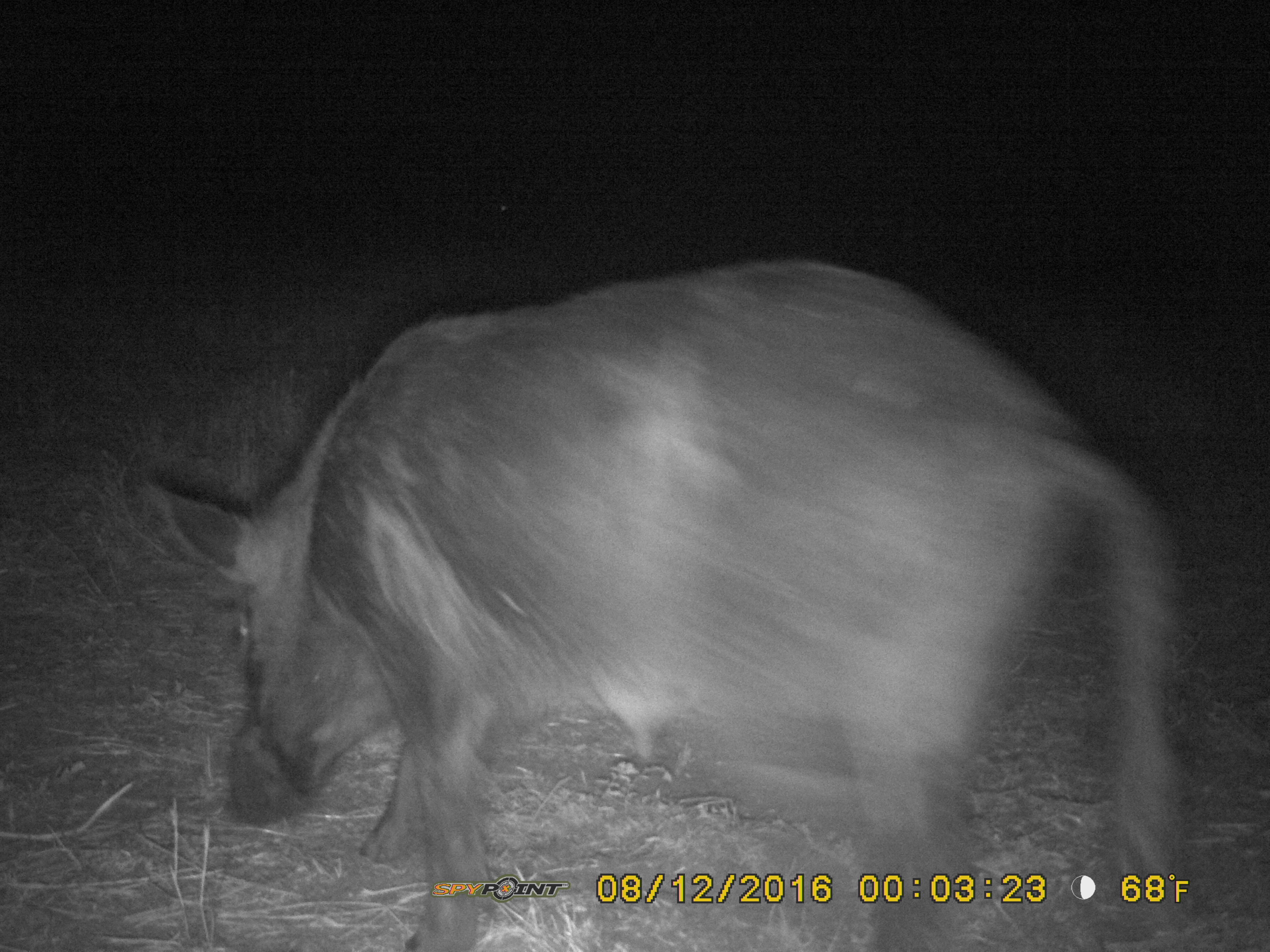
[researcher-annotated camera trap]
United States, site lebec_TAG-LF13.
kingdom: Animalia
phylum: Chordata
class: Mammalia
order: Artiodactyla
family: Suidae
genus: Sus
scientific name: Sus scrofa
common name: wild boar